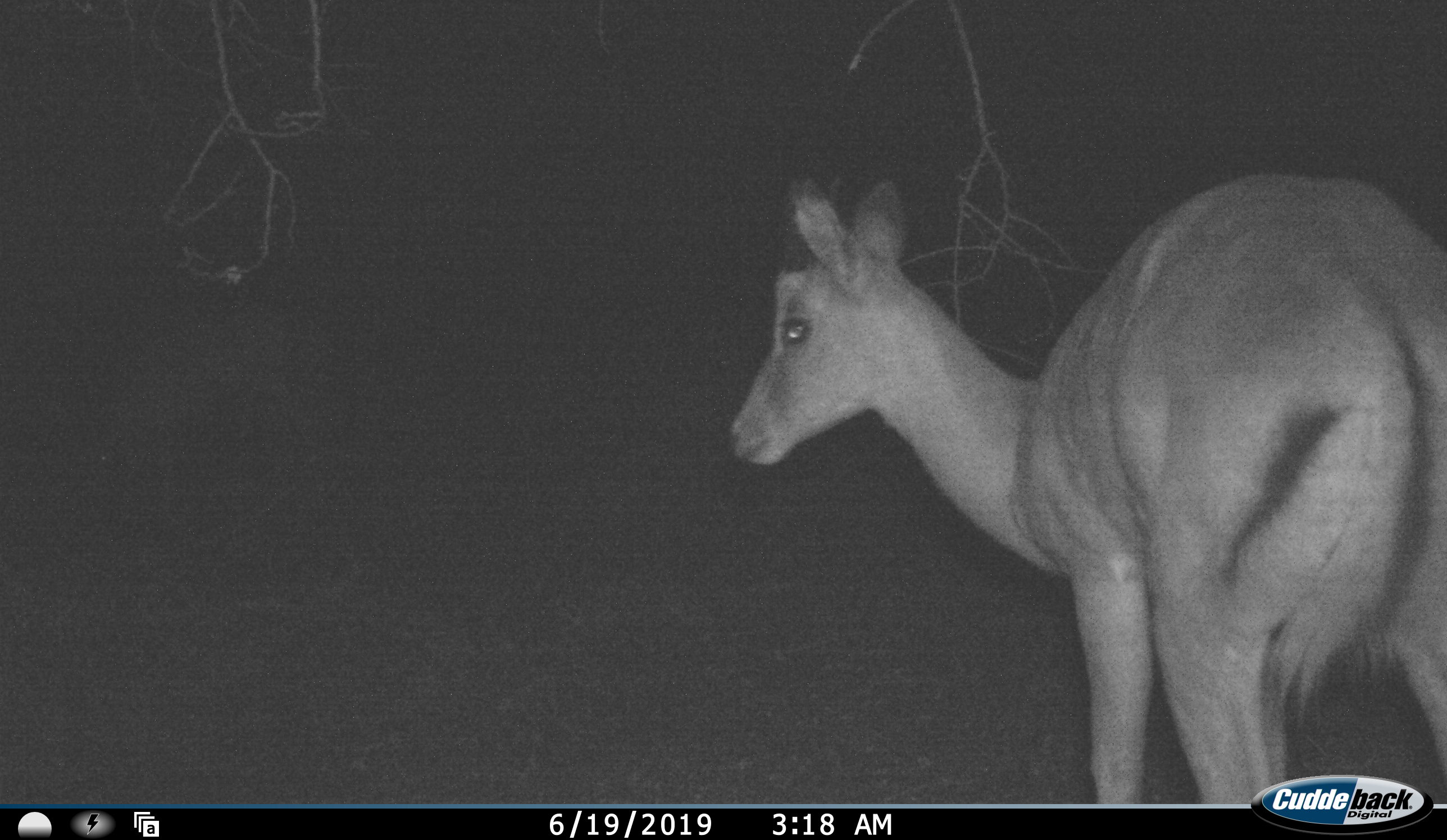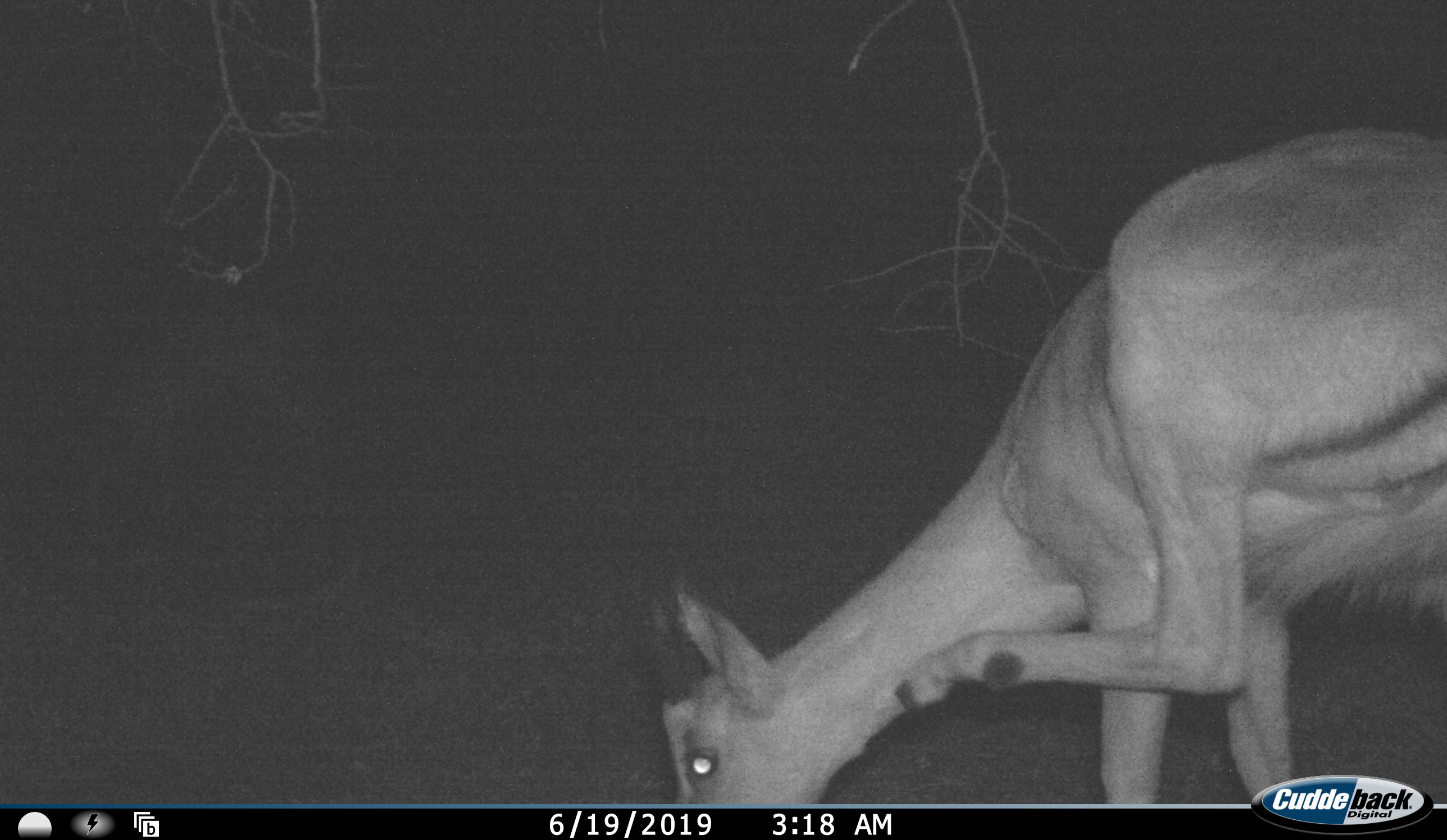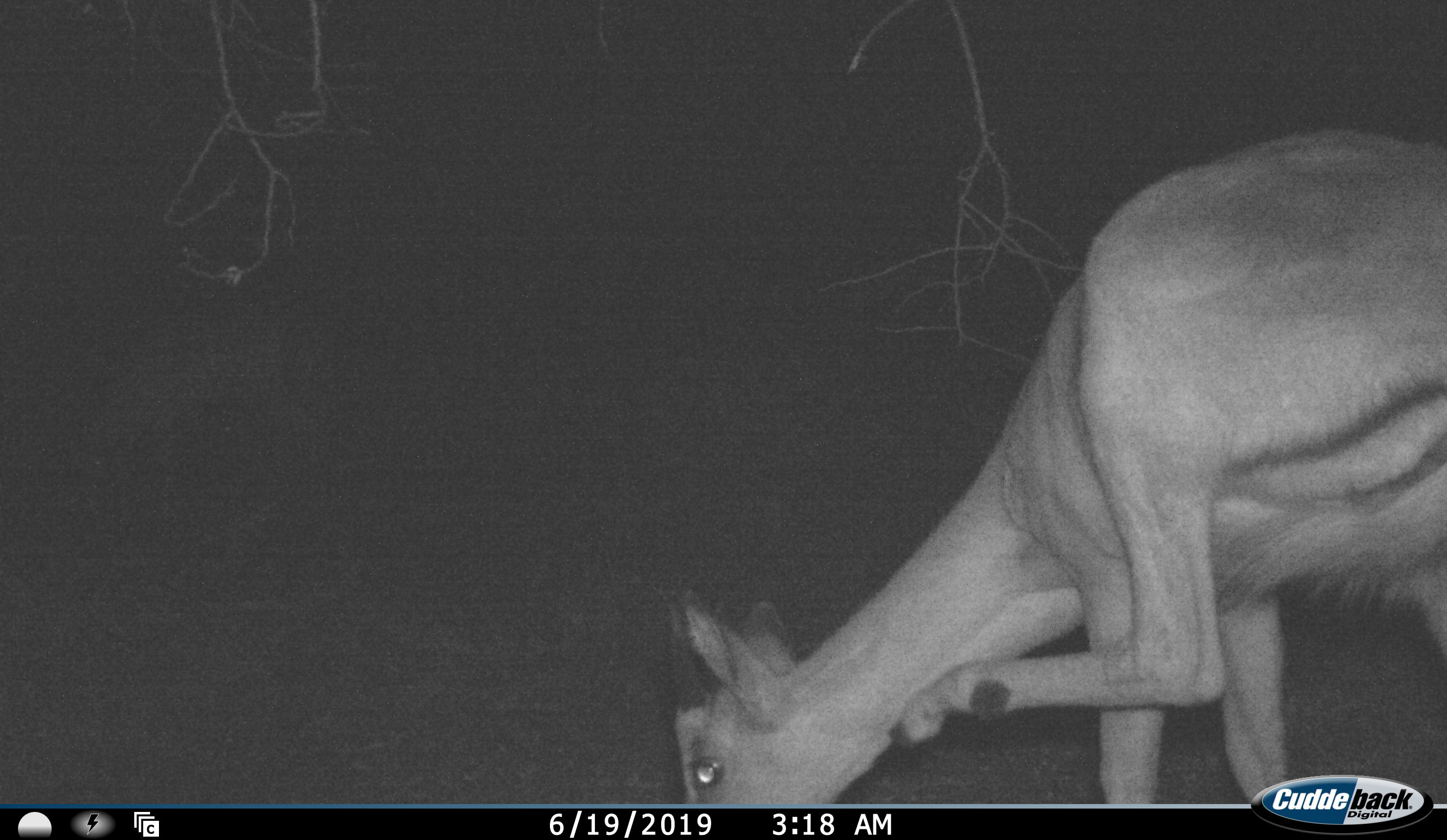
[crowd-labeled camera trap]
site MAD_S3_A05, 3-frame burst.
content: unidentified animal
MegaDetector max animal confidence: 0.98